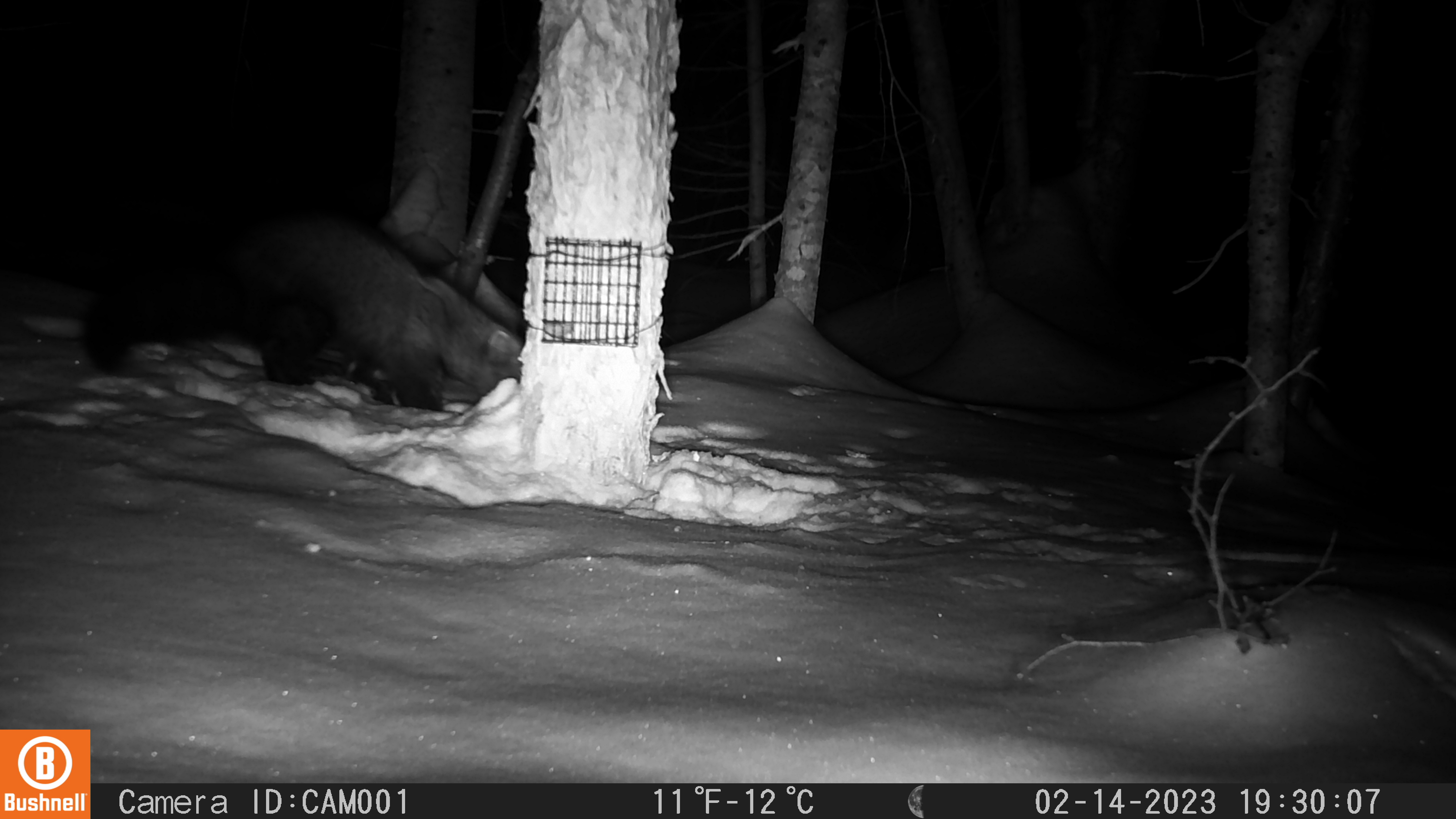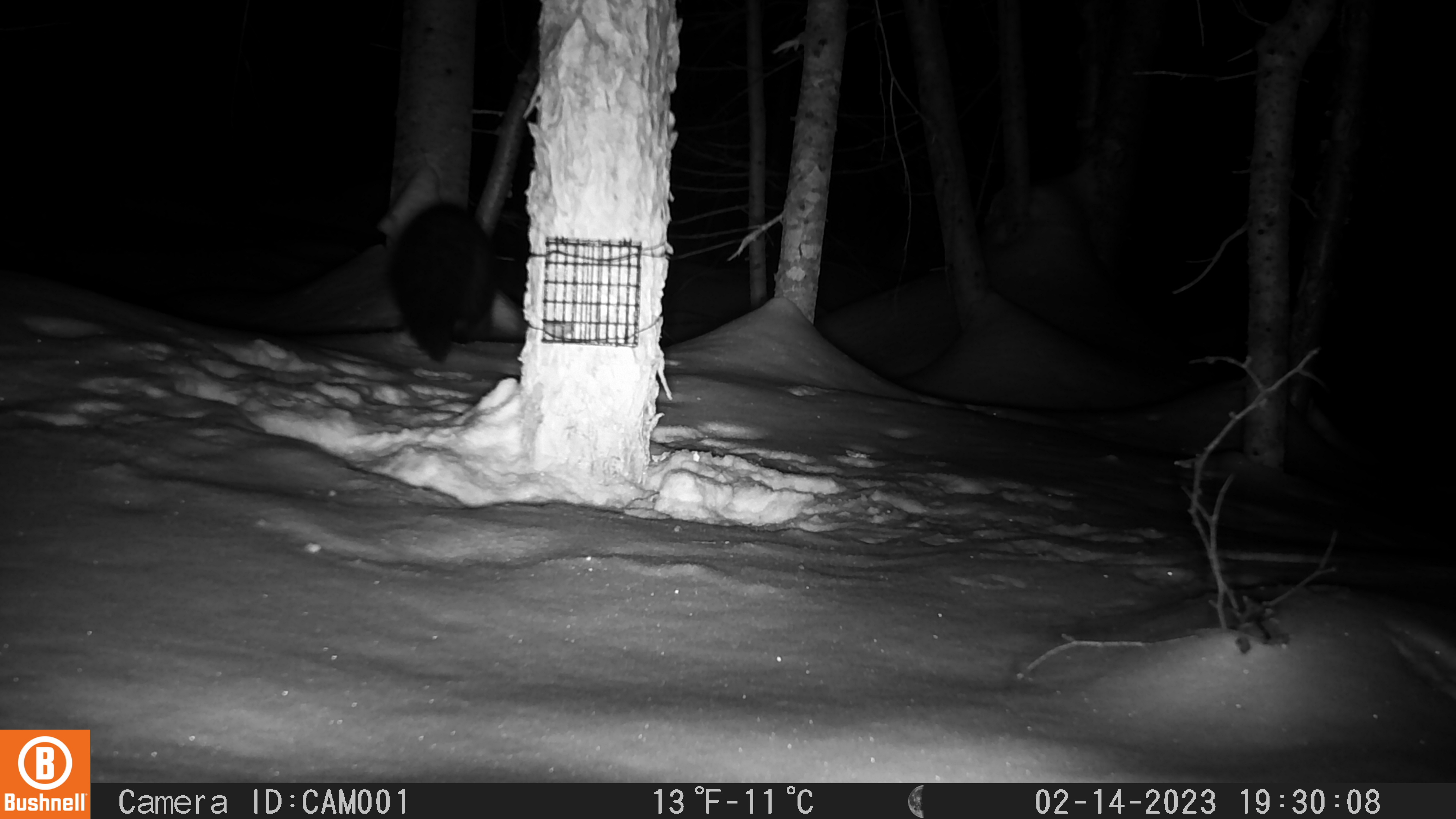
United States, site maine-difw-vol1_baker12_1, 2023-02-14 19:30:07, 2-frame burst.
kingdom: Animalia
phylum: Chordata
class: Mammalia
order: Carnivora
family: Mustelidae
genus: Pekania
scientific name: Pekania pennanti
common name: fisher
Fisher (Pekania pennanti).